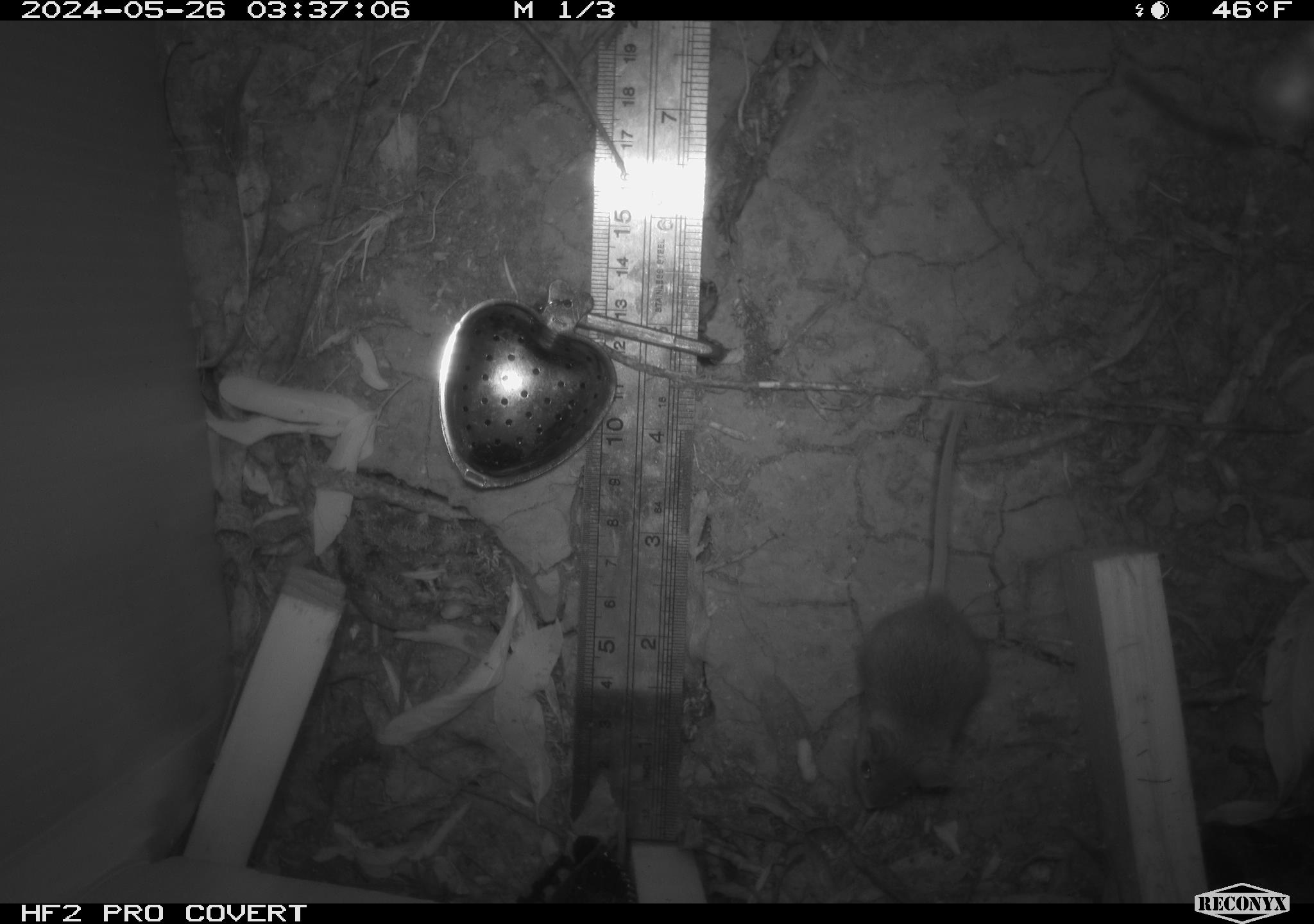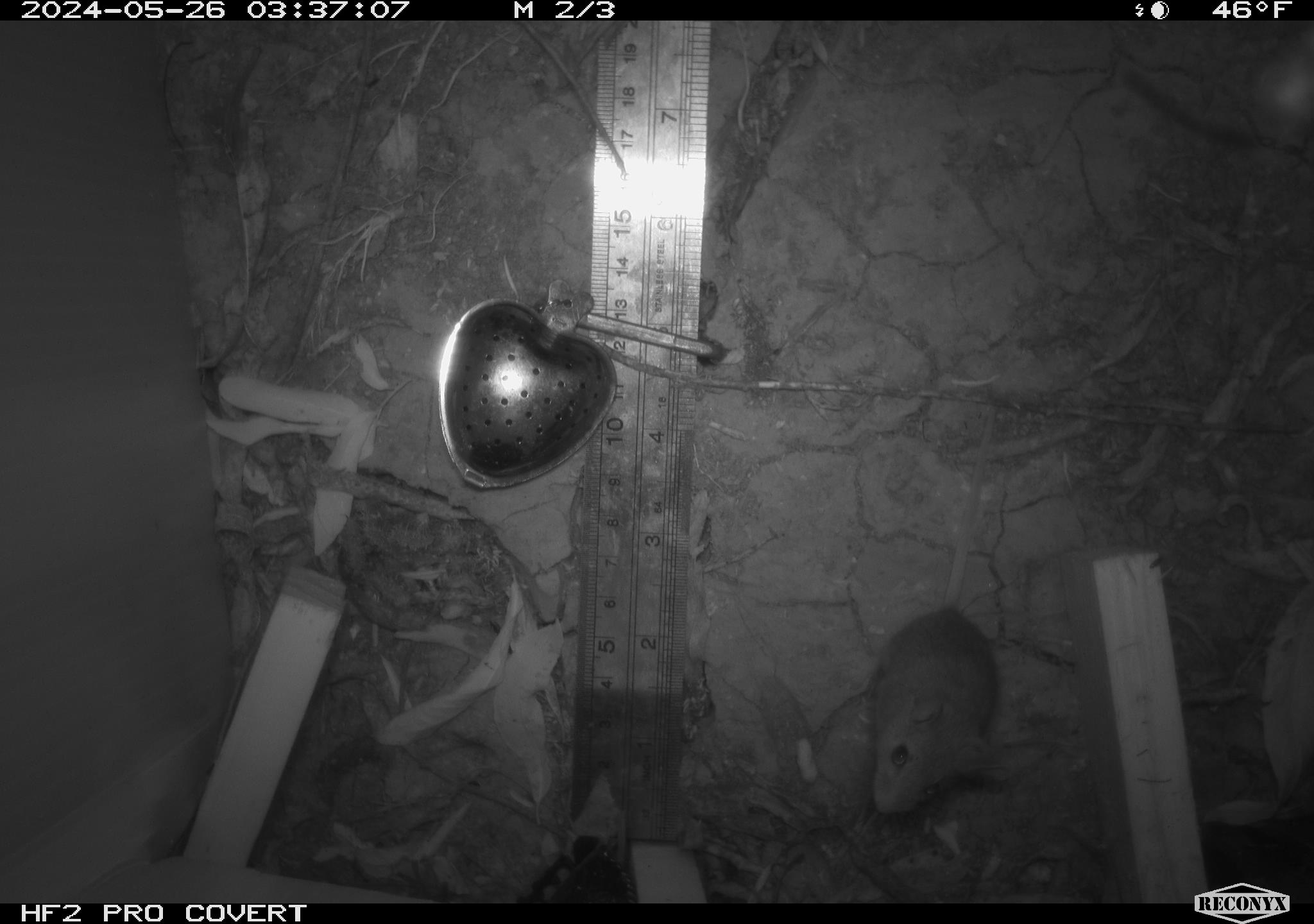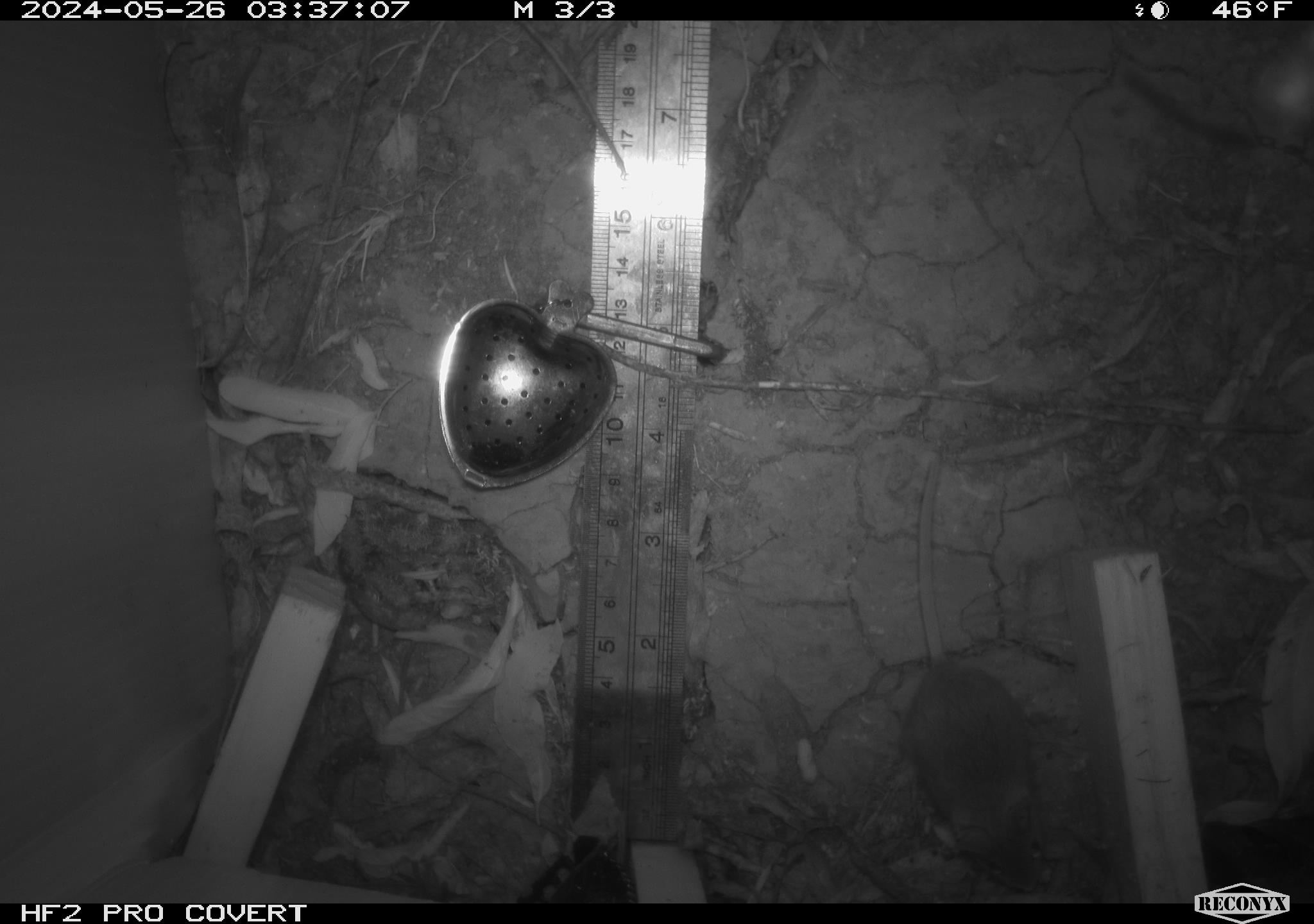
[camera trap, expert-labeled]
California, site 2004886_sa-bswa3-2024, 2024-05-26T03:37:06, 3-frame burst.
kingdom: Animalia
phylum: Chordata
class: Mammalia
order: Rodentia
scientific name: Rodentia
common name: mouse species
Mouse species (Rodentia).